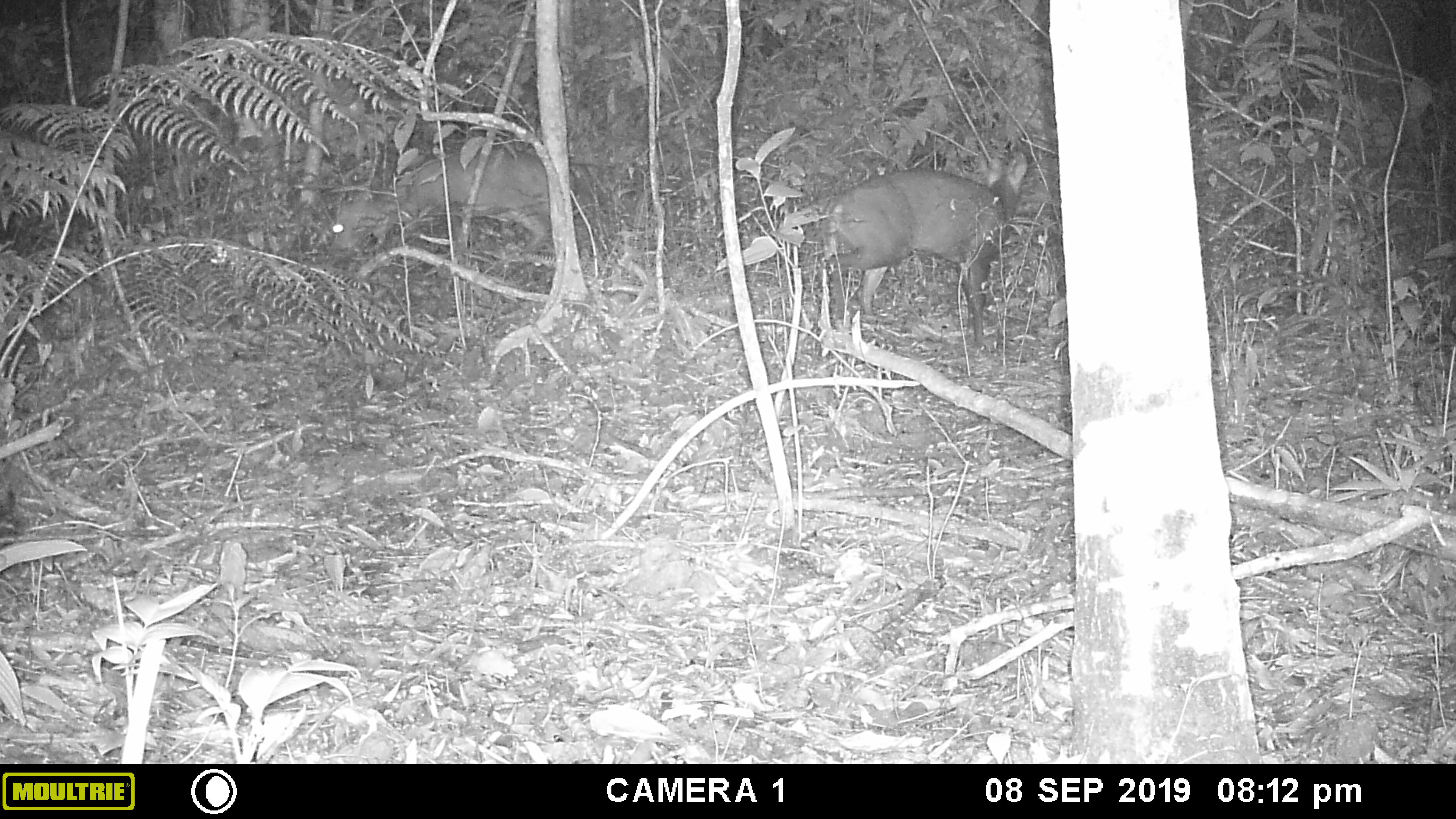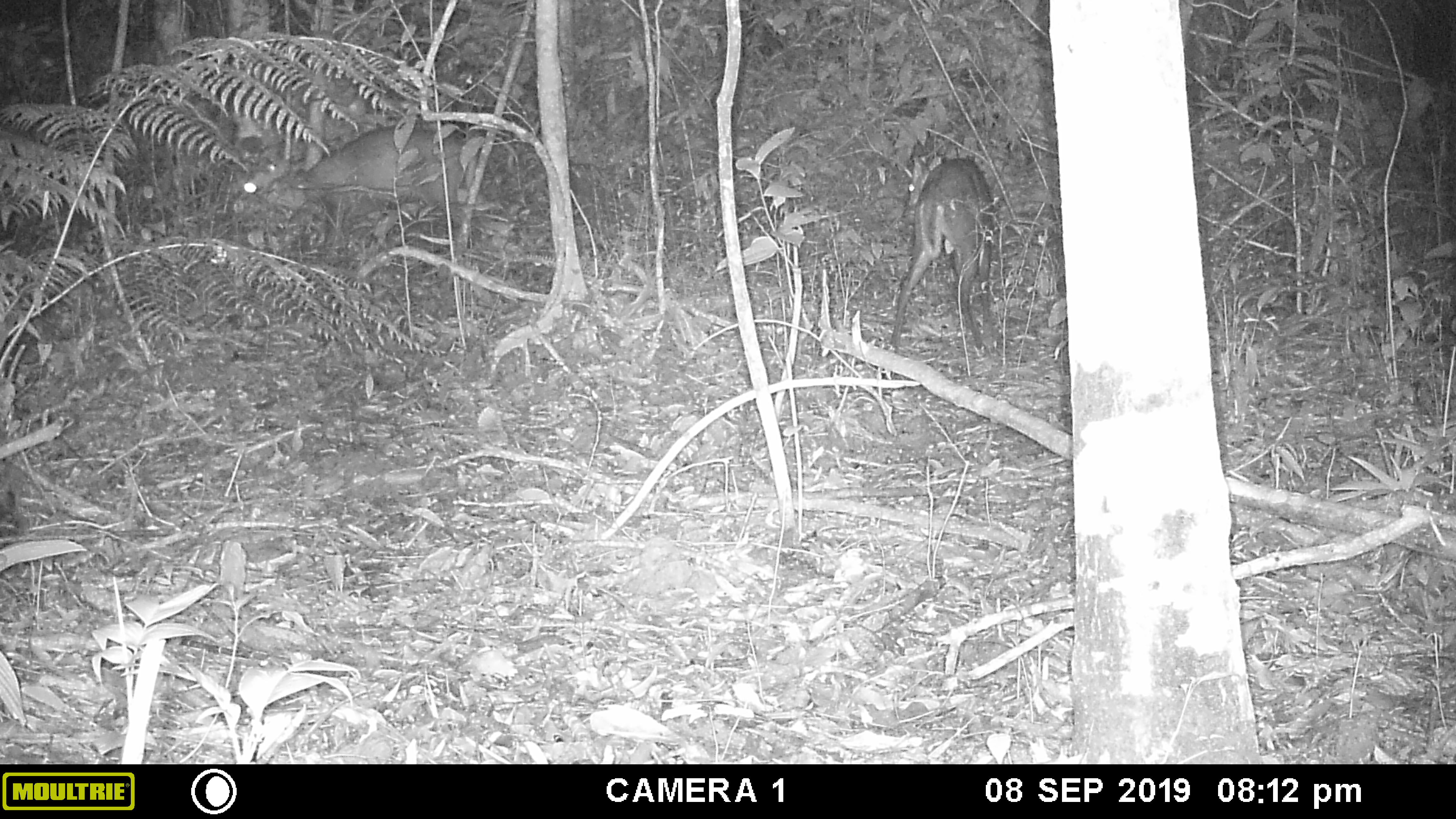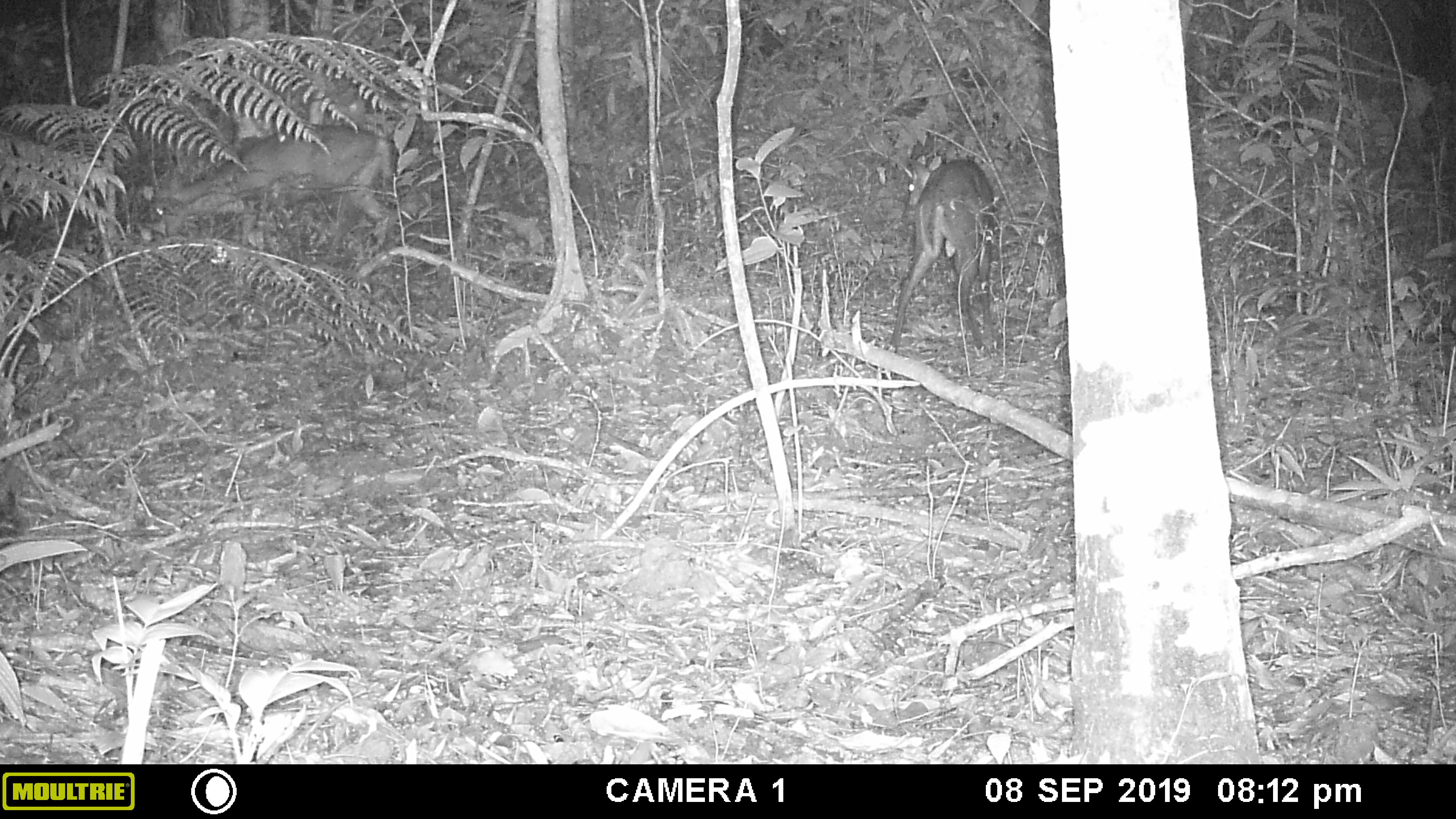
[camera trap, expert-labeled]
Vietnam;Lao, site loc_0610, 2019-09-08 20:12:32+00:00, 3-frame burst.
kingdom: Animalia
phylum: Chordata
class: Mammalia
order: Artiodactyla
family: Cervidae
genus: Muntiacus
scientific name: Muntiacus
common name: muntjacs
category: unidentified muntjac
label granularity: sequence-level